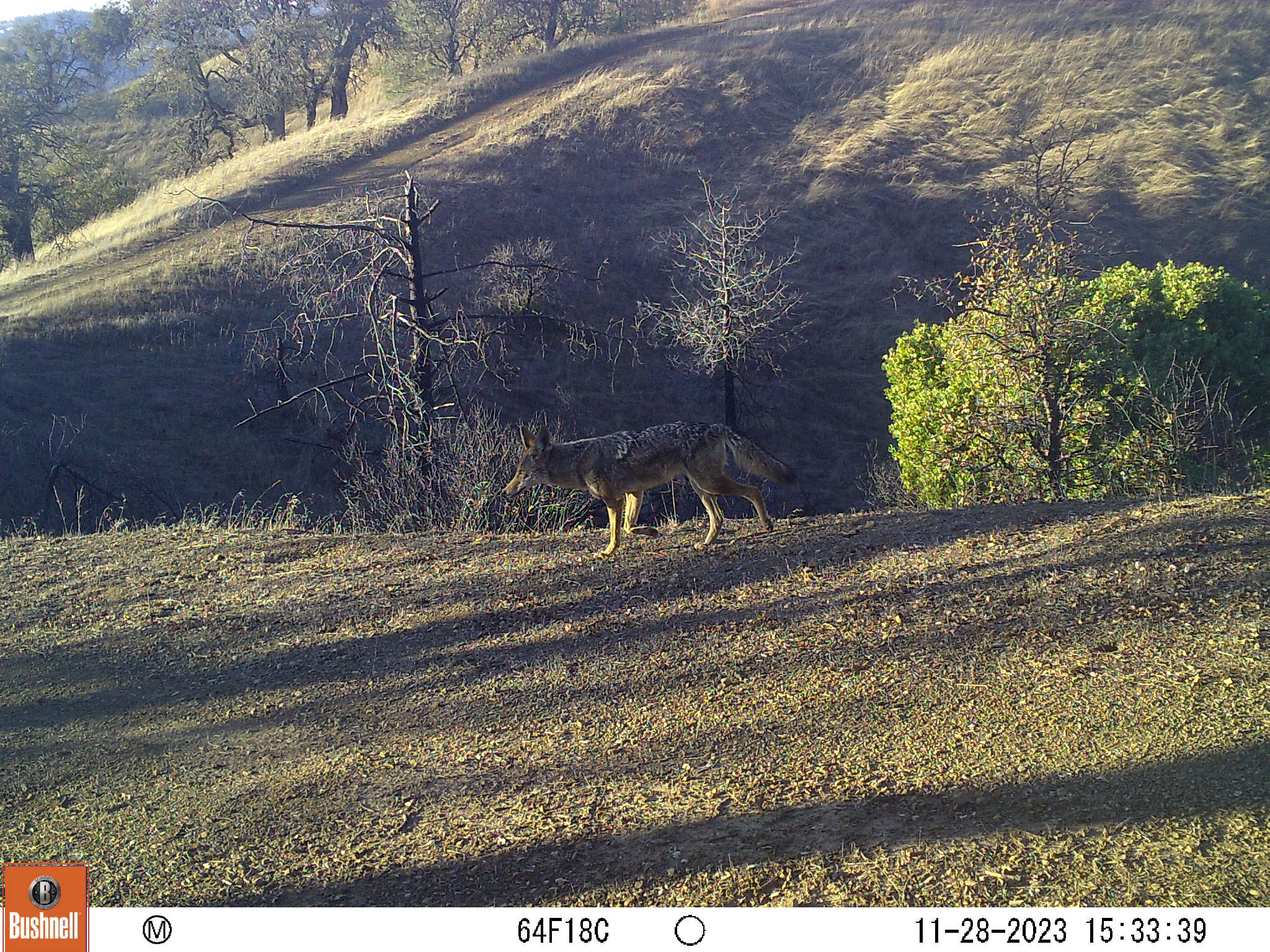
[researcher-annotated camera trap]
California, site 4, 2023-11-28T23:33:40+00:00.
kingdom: Animalia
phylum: Chordata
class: Mammalia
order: Carnivora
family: Canidae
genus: Canis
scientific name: Canis latrans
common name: coyote